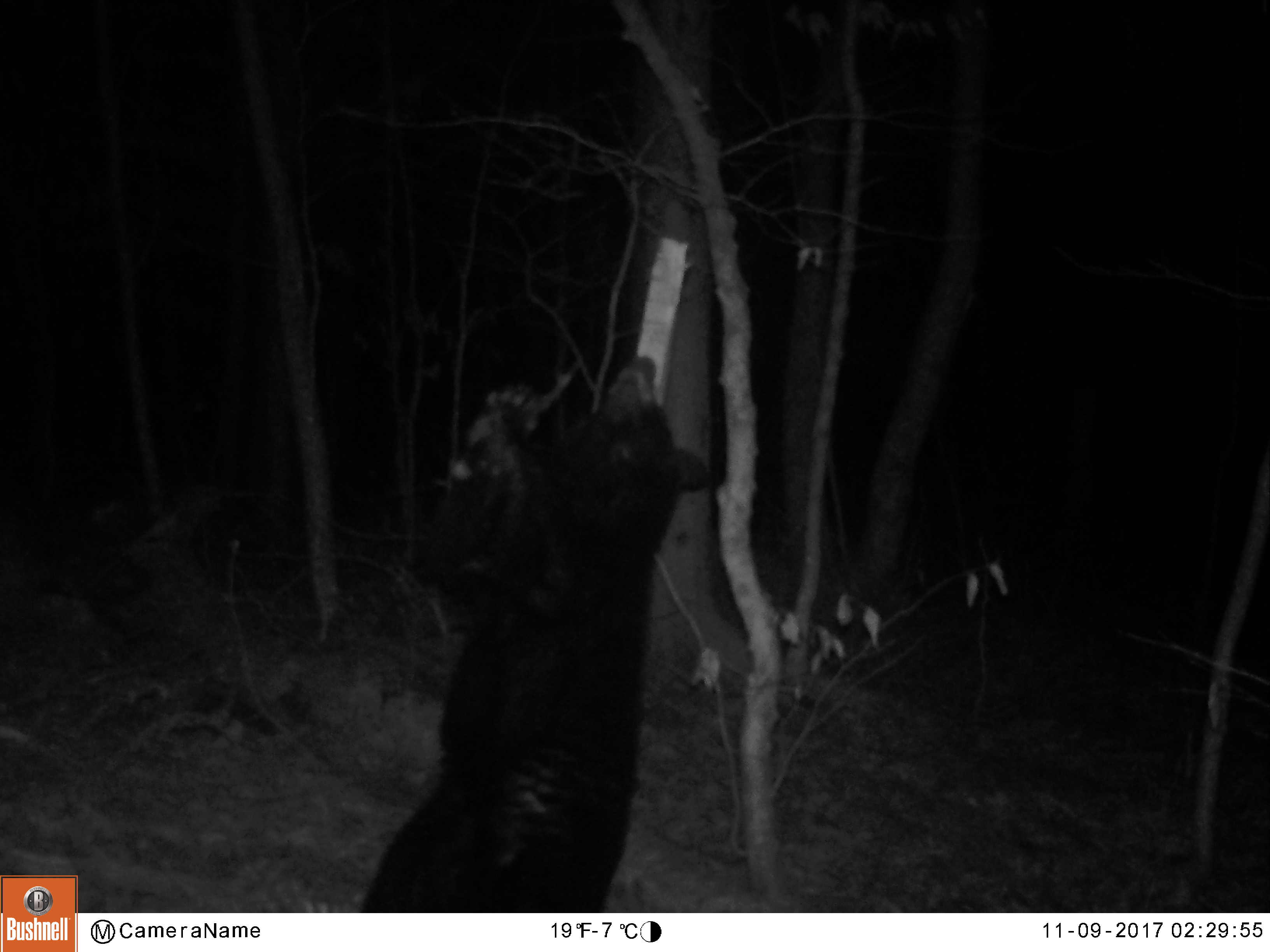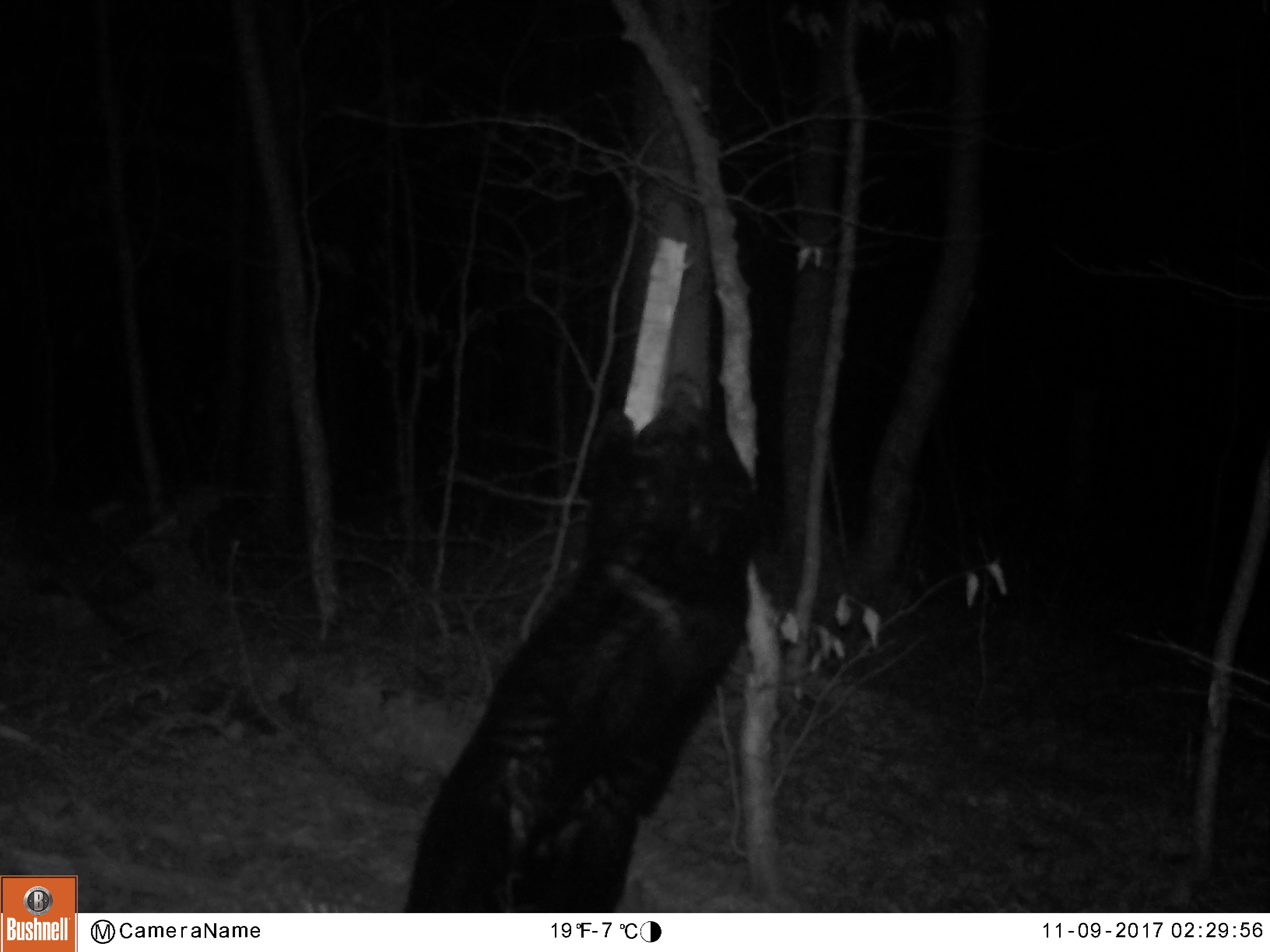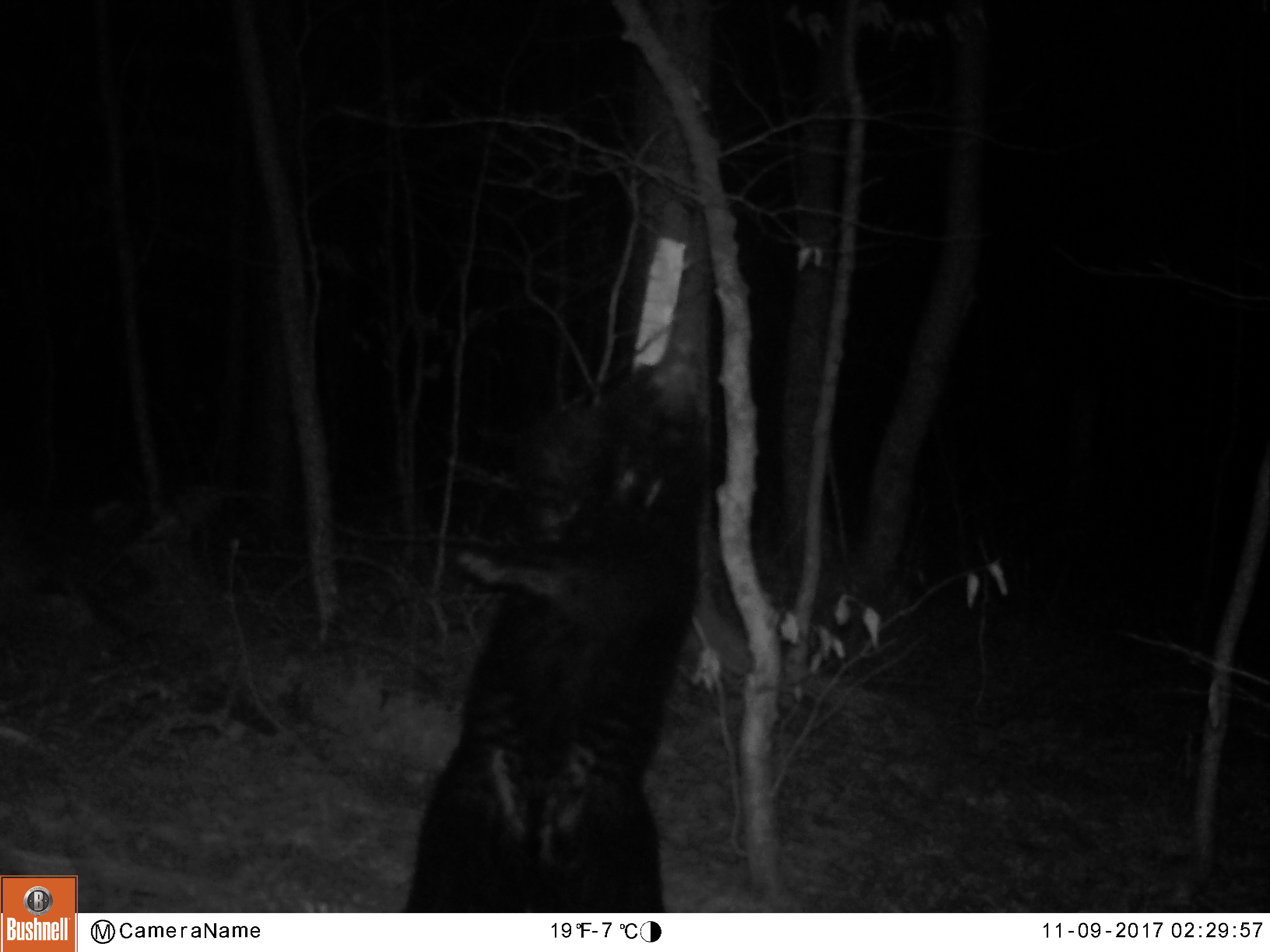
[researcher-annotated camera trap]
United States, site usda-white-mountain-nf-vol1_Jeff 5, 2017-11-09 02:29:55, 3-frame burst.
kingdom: Animalia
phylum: Chordata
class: Mammalia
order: Carnivora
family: Ursidae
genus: Ursus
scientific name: Ursus americanus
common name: black bear